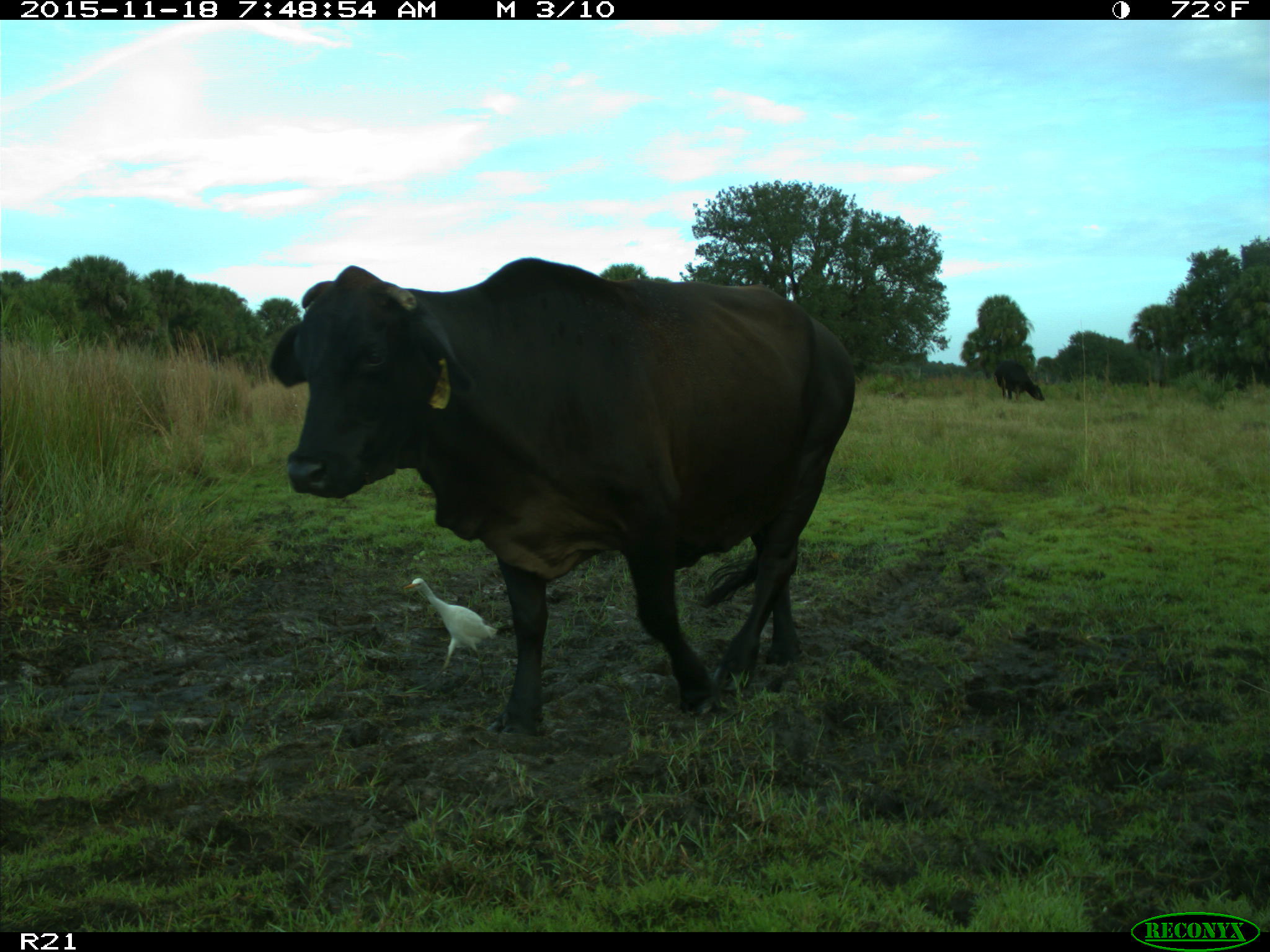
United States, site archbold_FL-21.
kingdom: Animalia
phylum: Chordata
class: Mammalia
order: Artiodactyla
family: Bovidae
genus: Bos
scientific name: Bos taurus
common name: domestic cow